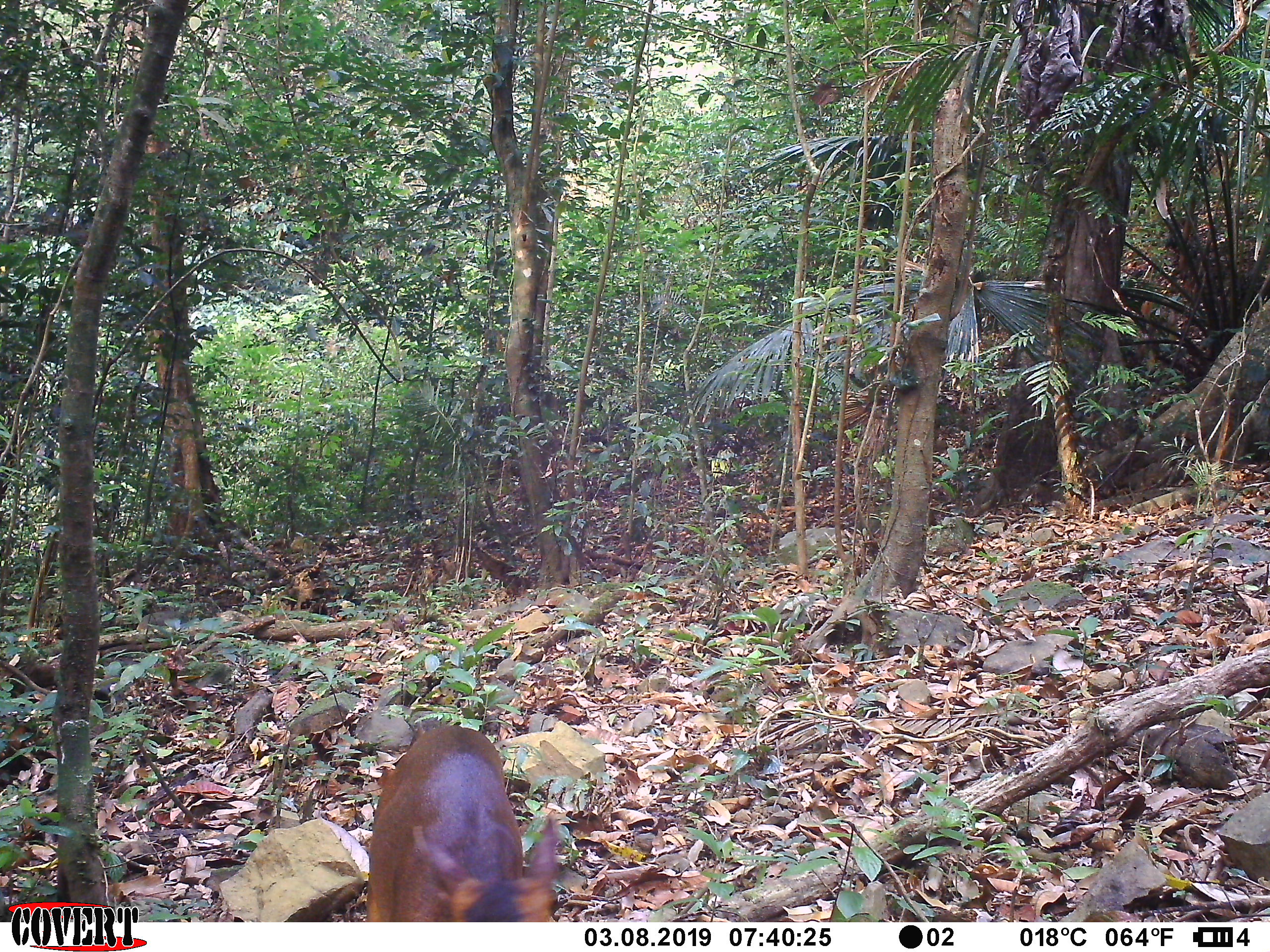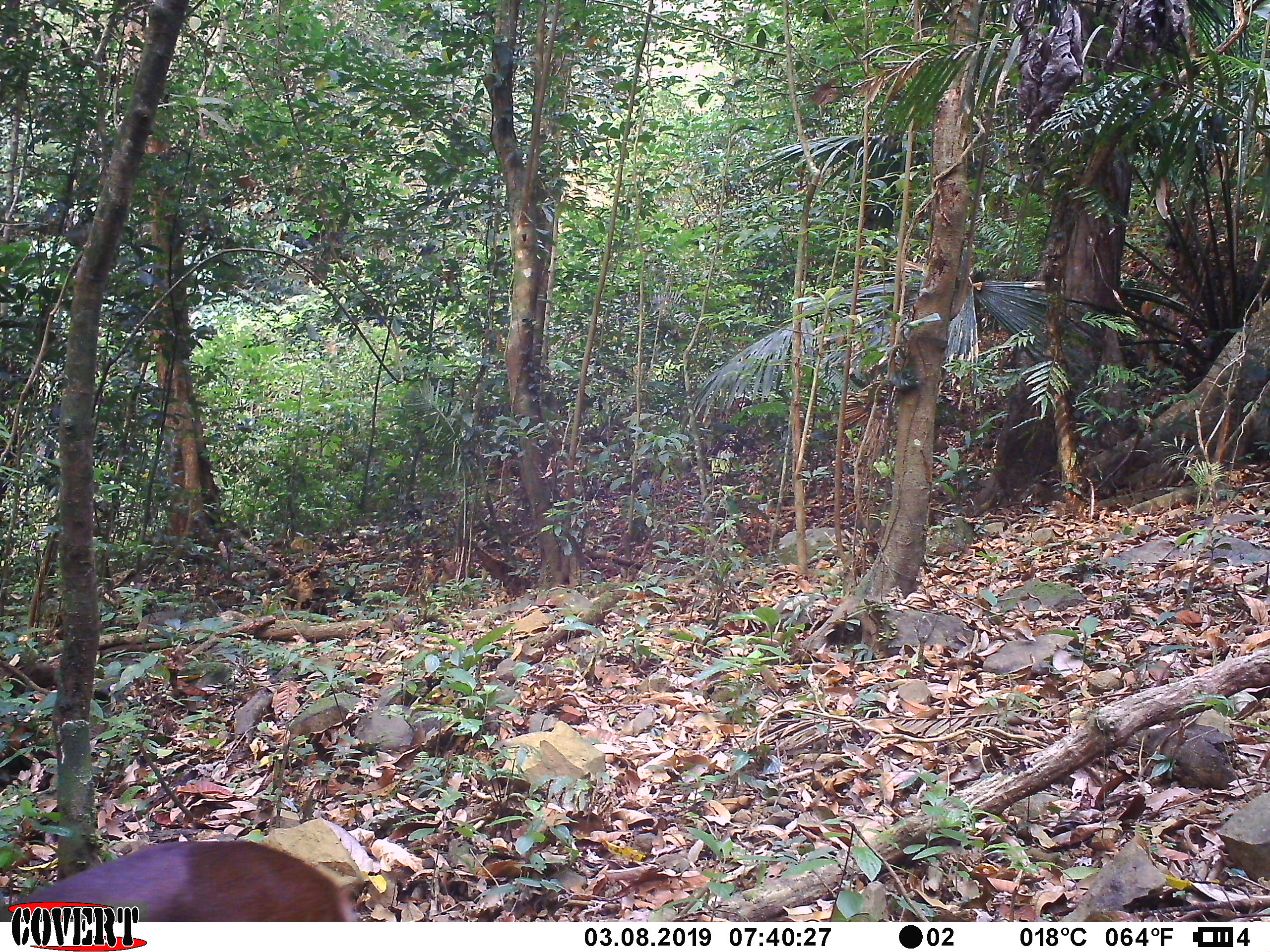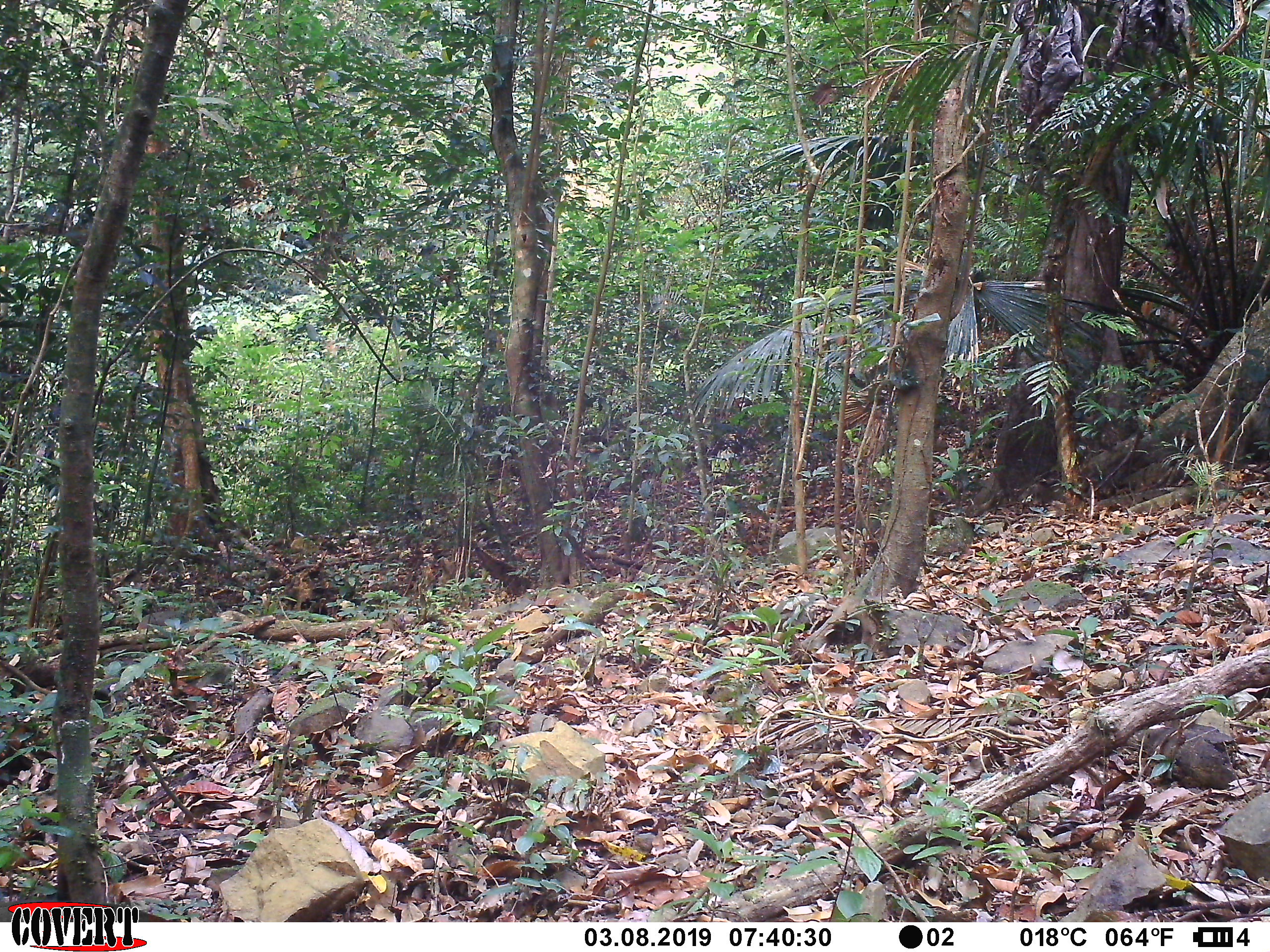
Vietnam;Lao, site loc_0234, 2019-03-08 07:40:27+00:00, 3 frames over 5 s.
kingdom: Animalia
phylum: Chordata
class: Mammalia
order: Artiodactyla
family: Cervidae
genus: Muntiacus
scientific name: Muntiacus vuquangensis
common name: large-antlered muntjac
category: large antlered muntjac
Large antlered muntjac (large-antlered muntjac) (Muntiacus vuquangensis). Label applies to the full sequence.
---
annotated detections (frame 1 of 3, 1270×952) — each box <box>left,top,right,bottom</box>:
large antlered muntjac: <box>367,722,562,920</box>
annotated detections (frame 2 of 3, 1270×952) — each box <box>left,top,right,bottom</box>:
large antlered muntjac: <box>0,838,349,921</box>